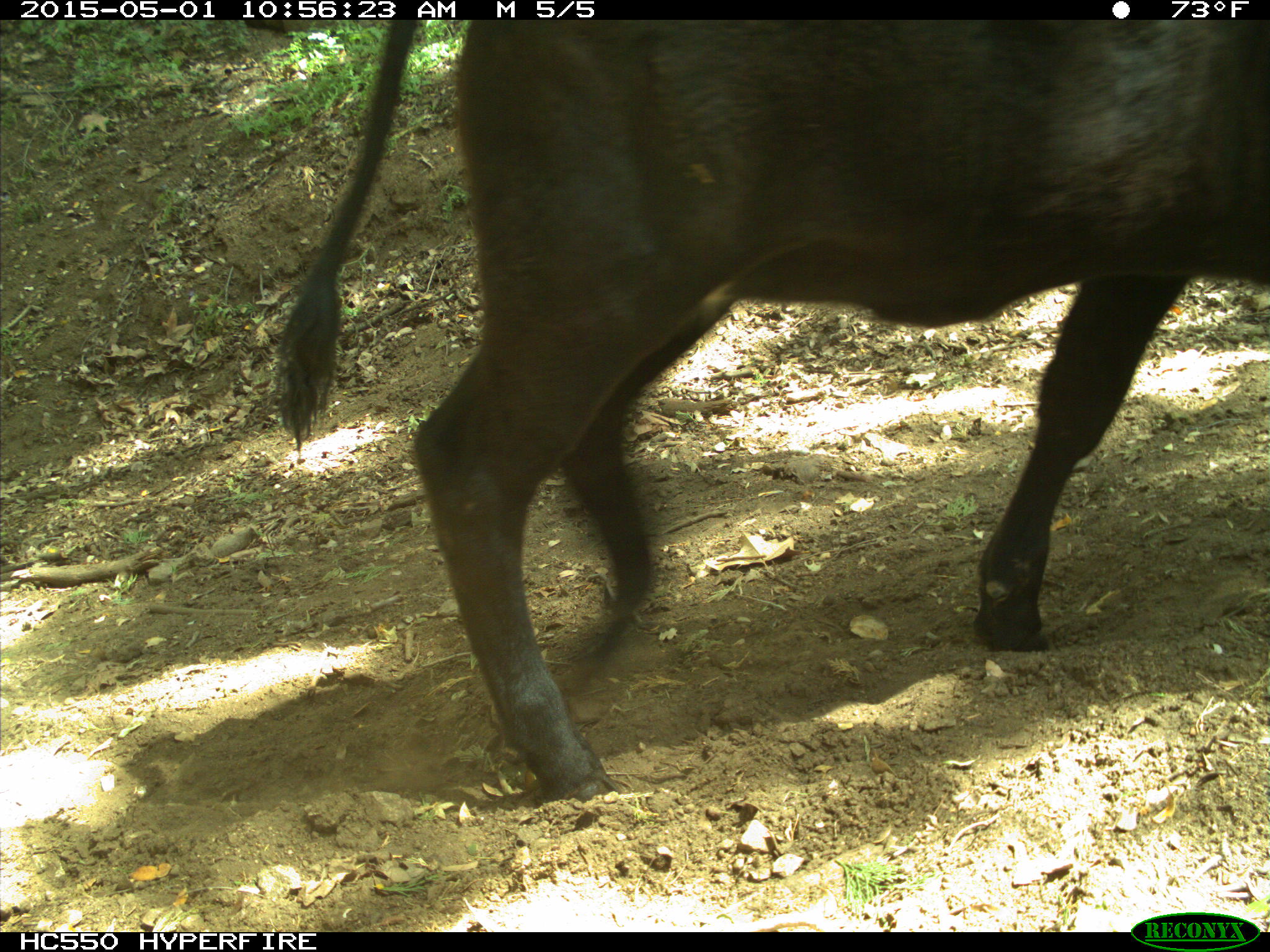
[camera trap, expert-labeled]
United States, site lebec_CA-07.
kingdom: Animalia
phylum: Chordata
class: Mammalia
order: Artiodactyla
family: Bovidae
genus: Bos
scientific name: Bos taurus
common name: domestic cow